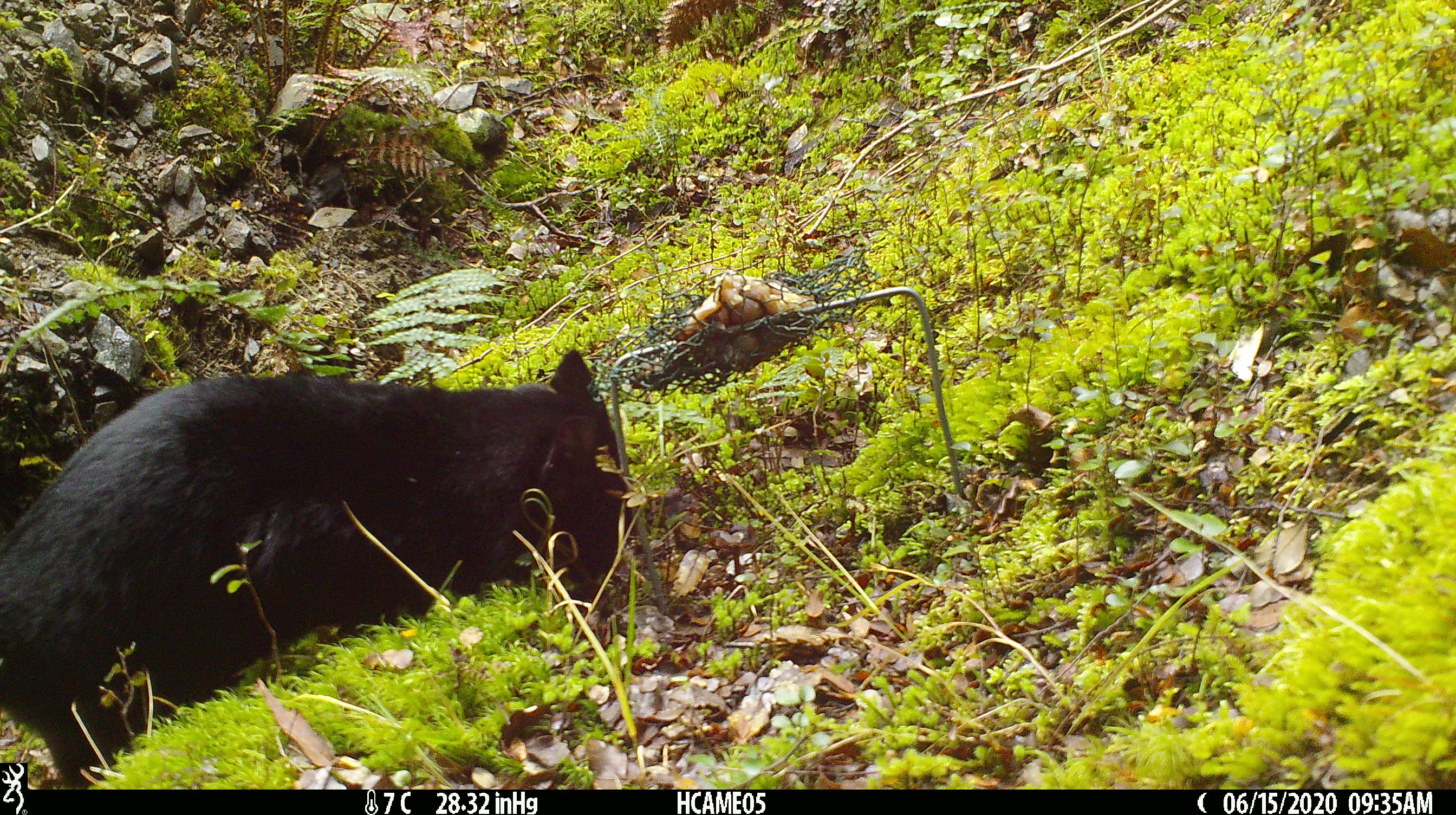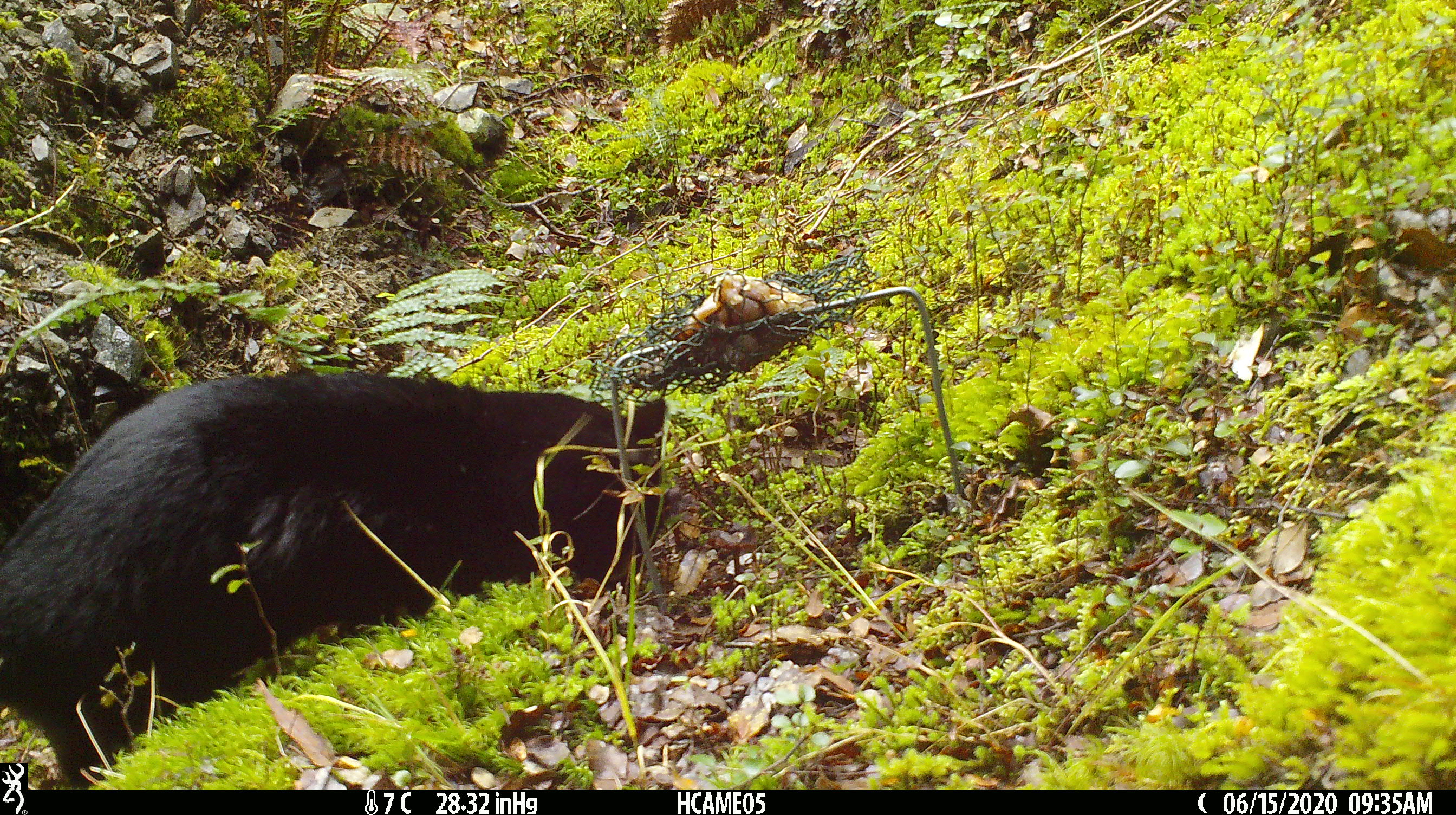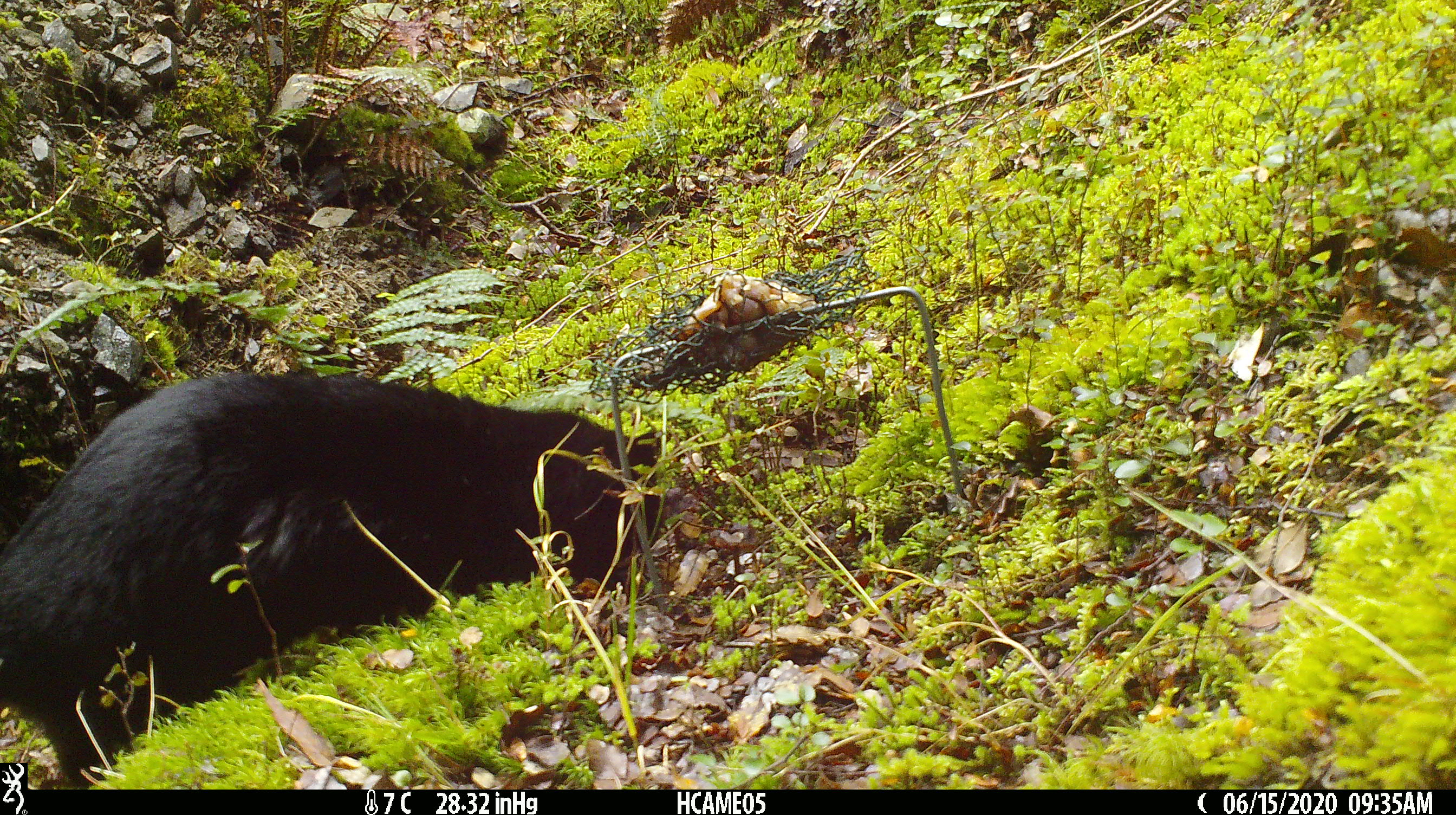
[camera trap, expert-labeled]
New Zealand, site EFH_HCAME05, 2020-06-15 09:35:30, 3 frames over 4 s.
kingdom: Animalia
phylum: Chordata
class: Mammalia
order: Carnivora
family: Felidae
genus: Felis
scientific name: Felis catus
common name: domestic cat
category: cat